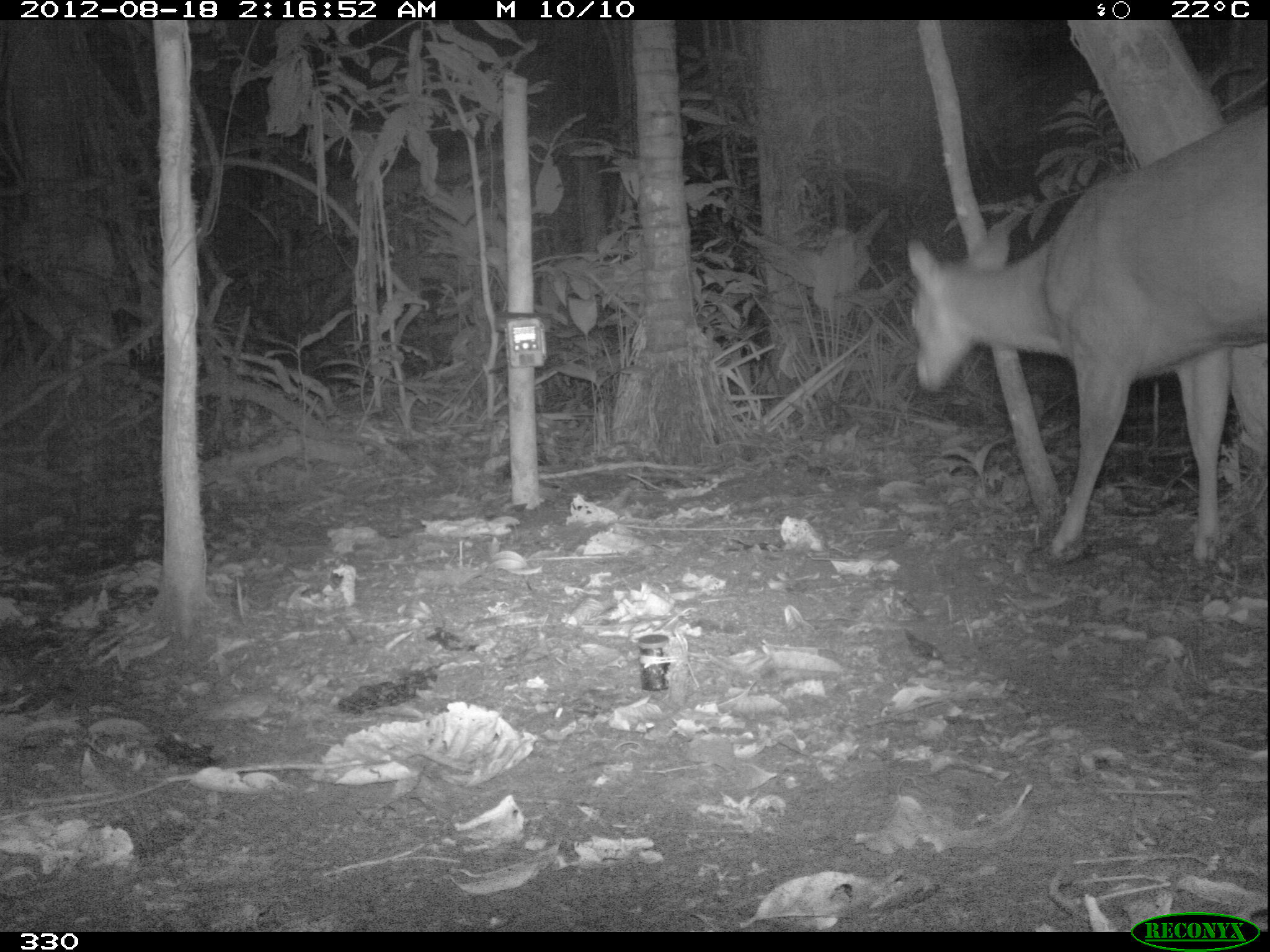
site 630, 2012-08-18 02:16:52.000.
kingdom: Animalia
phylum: Chordata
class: Mammalia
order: Artiodactyla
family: Cervidae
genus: Mazama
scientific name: Mazama americana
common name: red brocket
Mazama americana (red brocket).